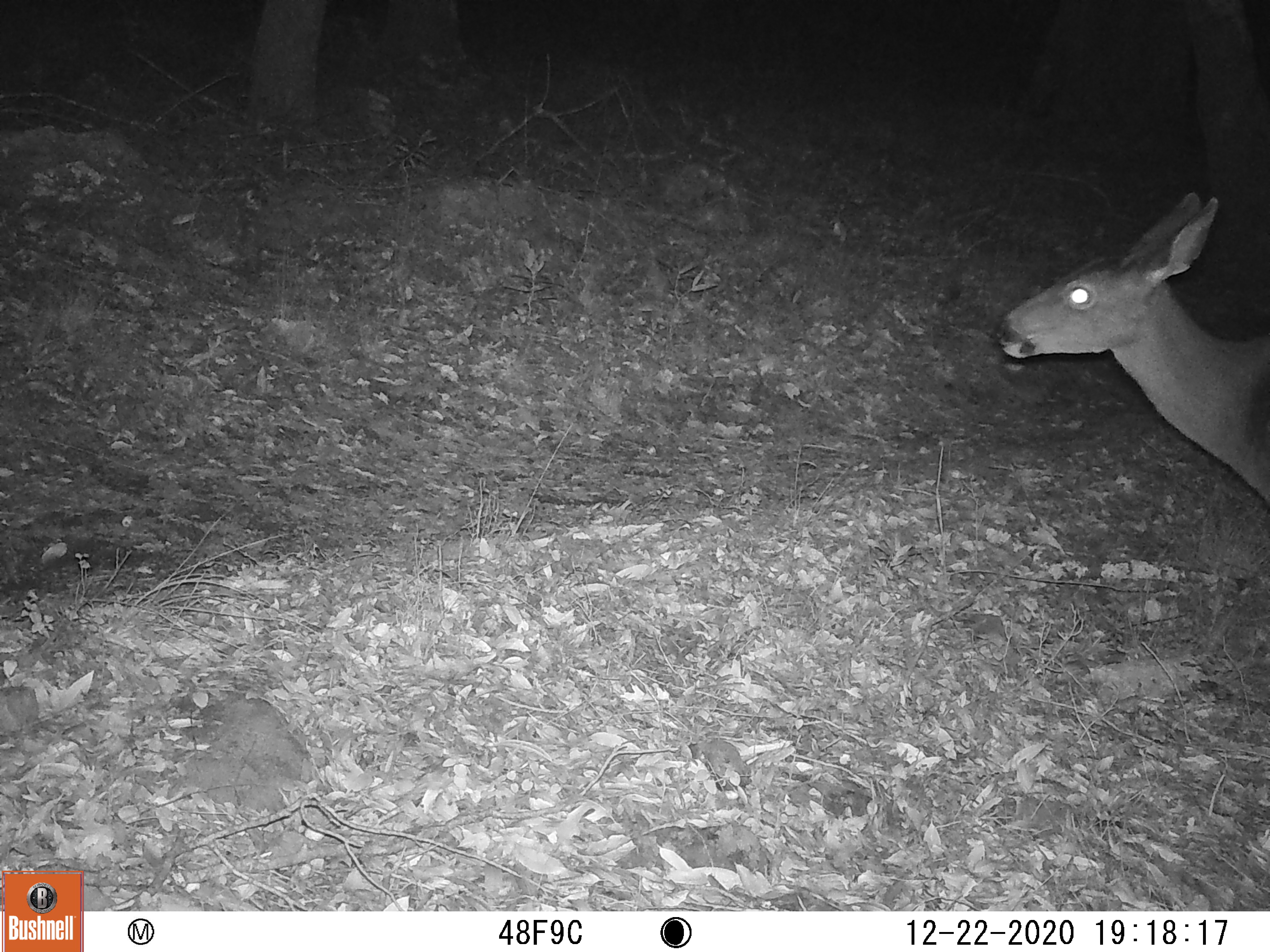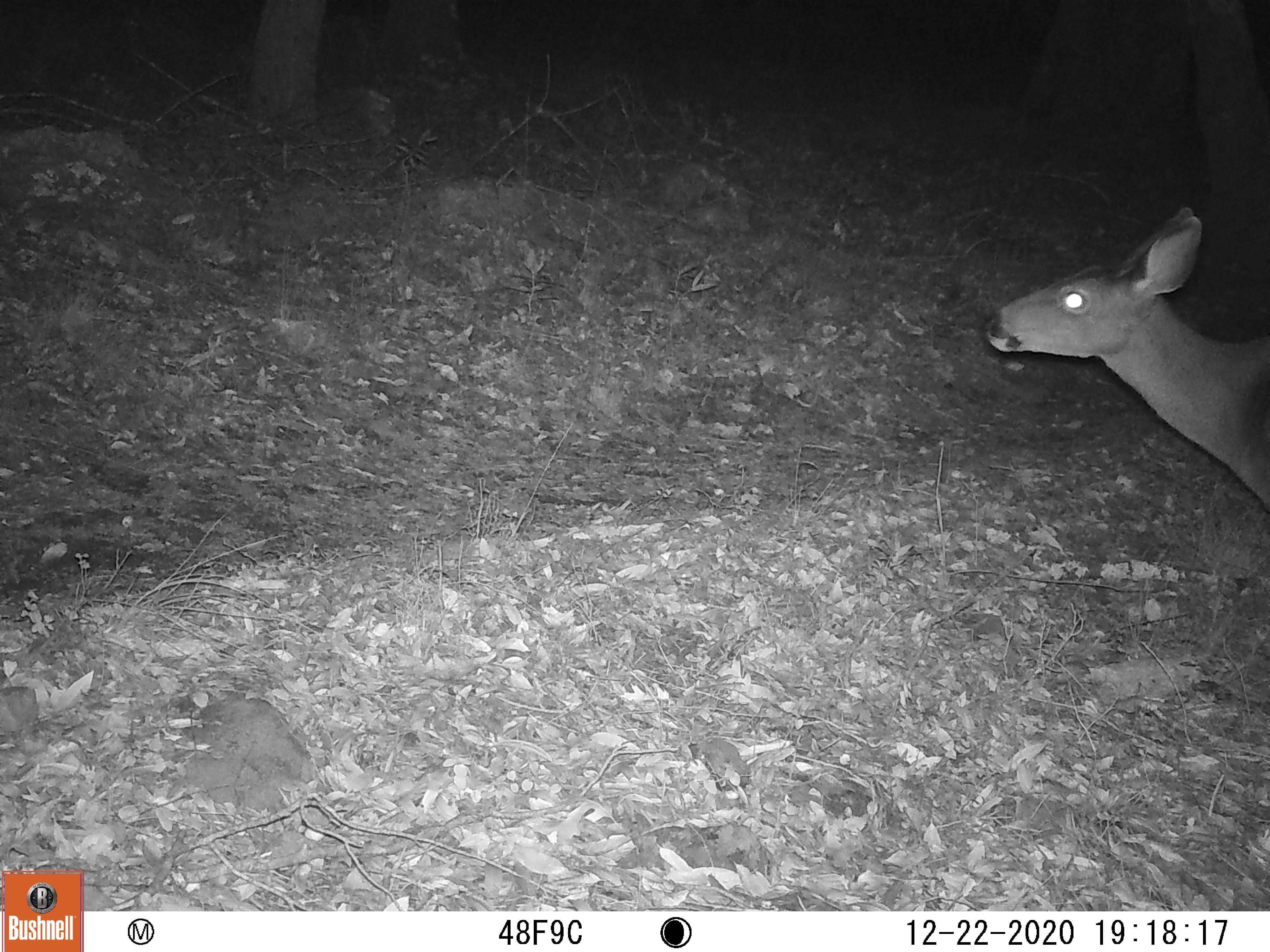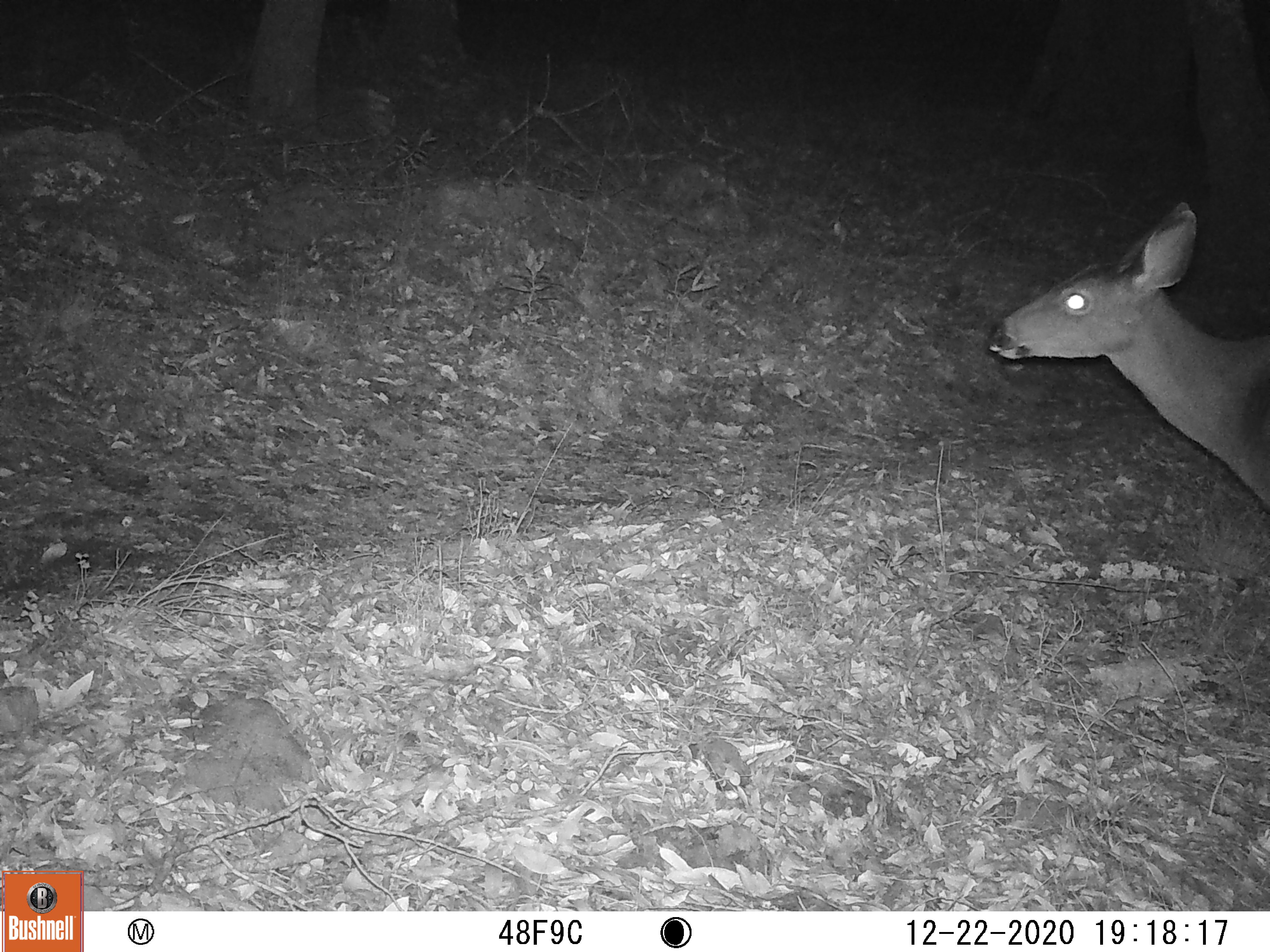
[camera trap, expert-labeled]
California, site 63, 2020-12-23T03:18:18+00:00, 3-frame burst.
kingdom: Animalia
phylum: Chordata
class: Mammalia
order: Artiodactyla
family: Cervidae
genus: Odocoileus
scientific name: Odocoileus hemionus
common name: mule deer